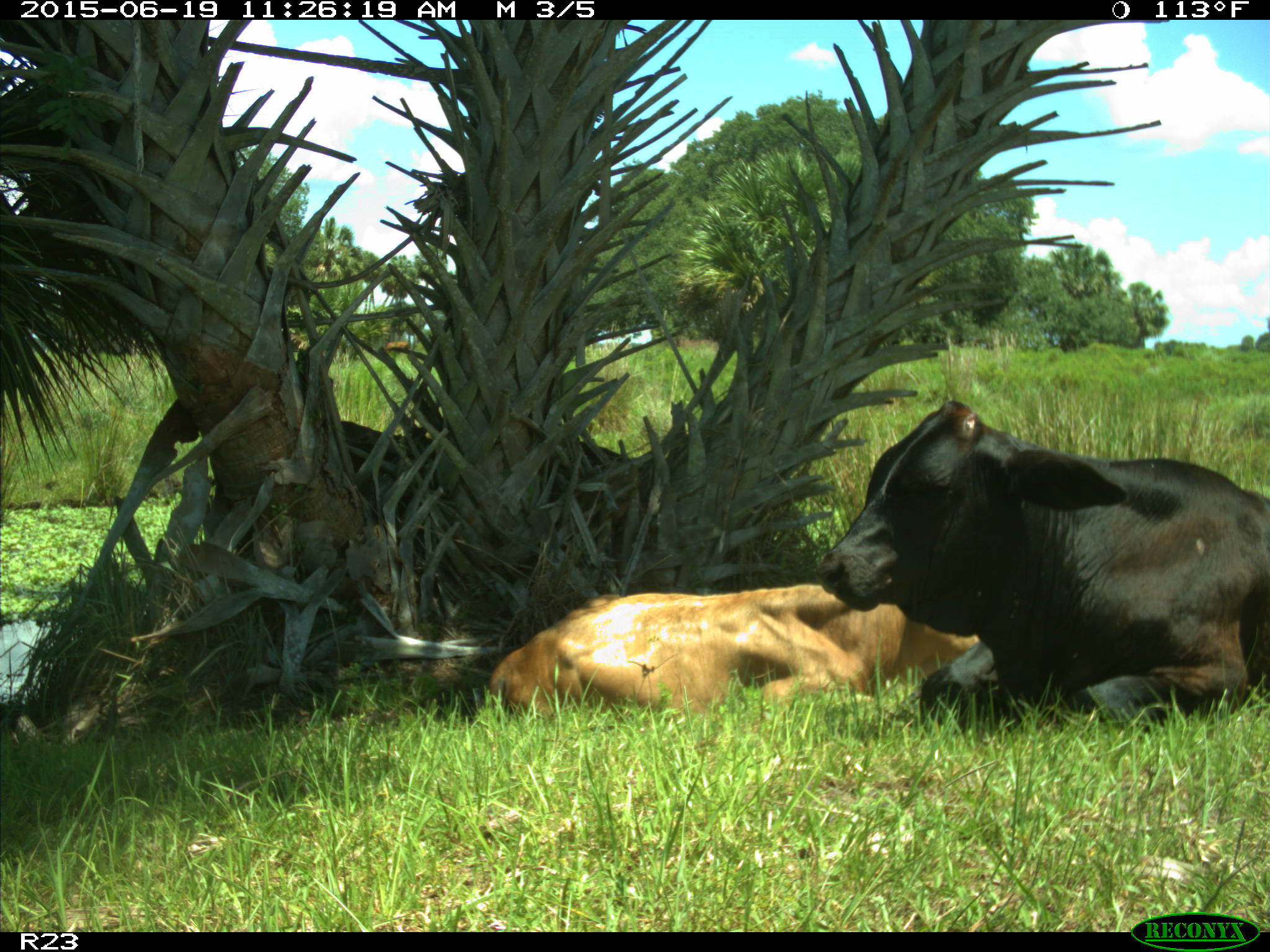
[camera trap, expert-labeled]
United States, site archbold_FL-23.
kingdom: Animalia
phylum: Chordata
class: Mammalia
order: Artiodactyla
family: Bovidae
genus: Bos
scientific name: Bos taurus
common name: domestic cow